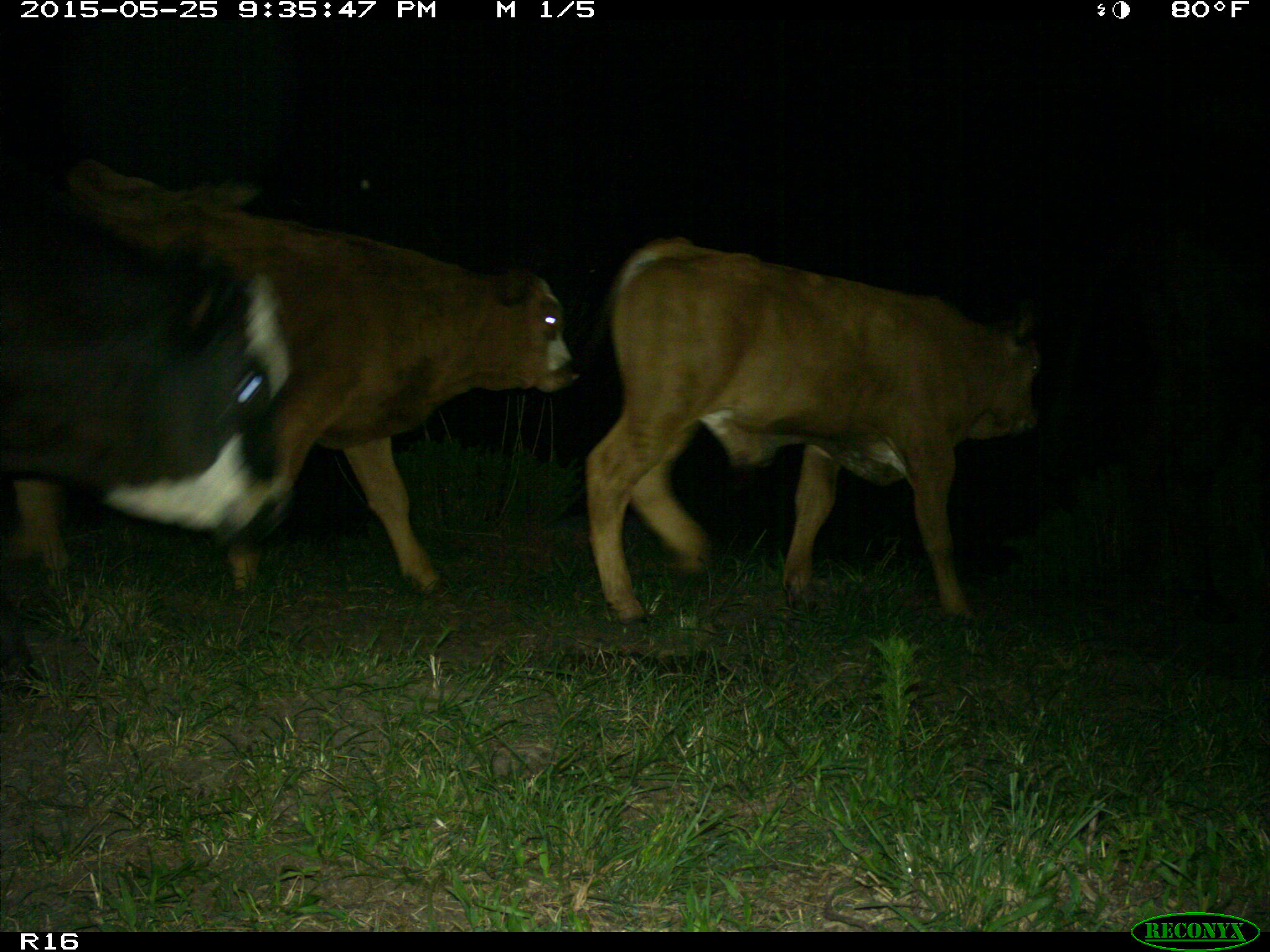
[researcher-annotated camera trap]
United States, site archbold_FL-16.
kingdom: Animalia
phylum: Chordata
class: Mammalia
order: Artiodactyla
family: Bovidae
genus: Bos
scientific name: Bos taurus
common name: domestic cow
Bos taurus (domestic cow).